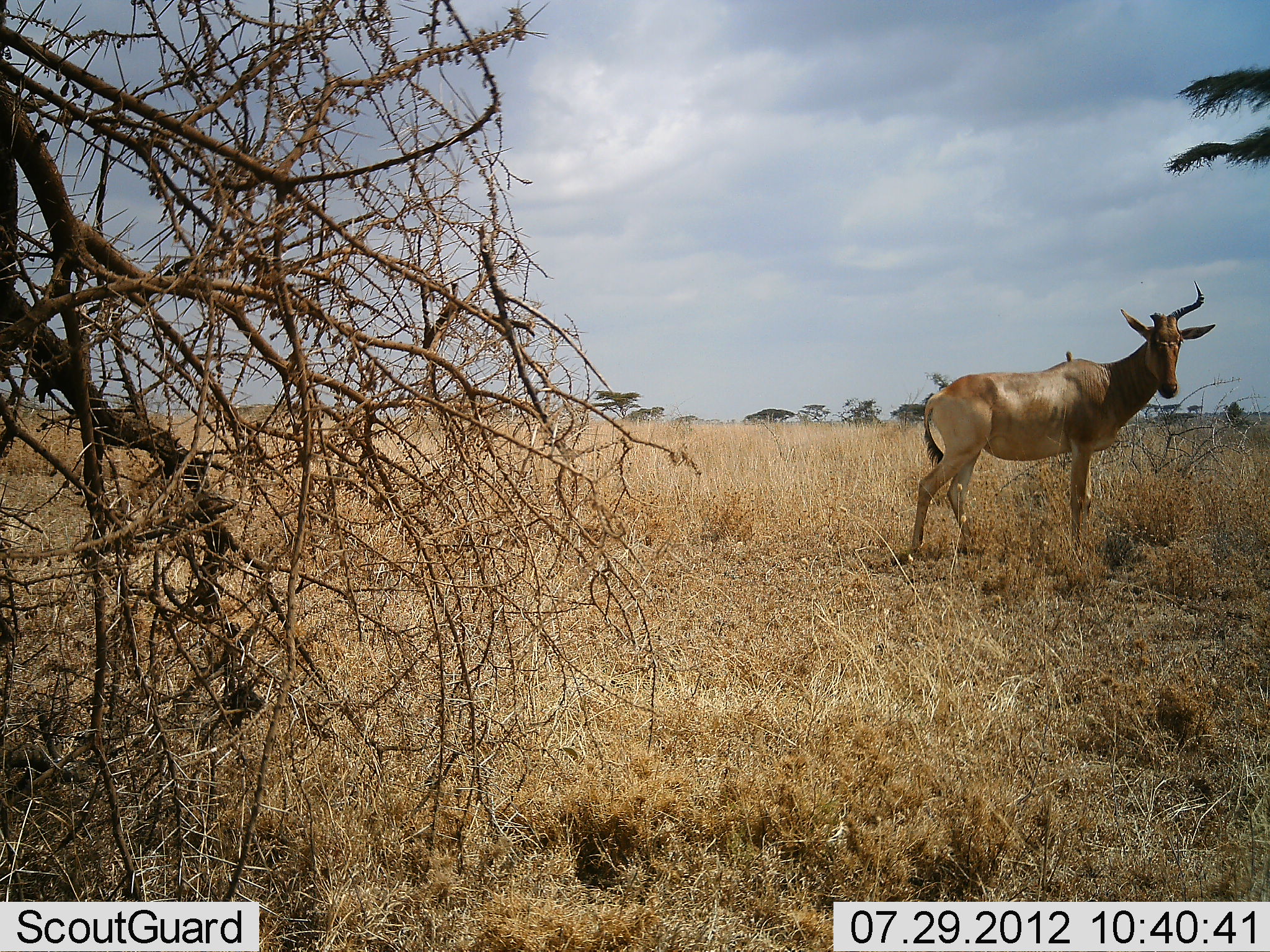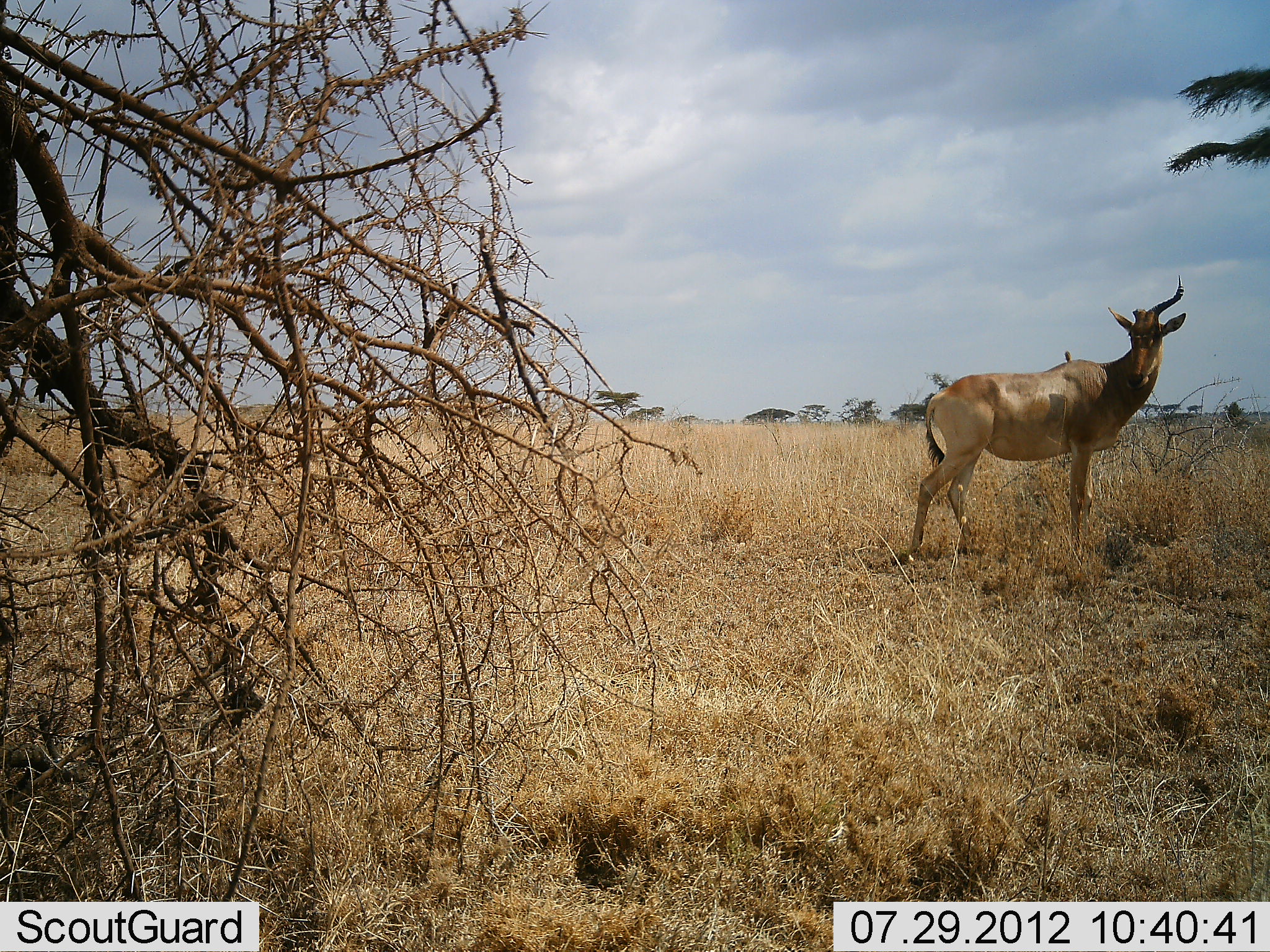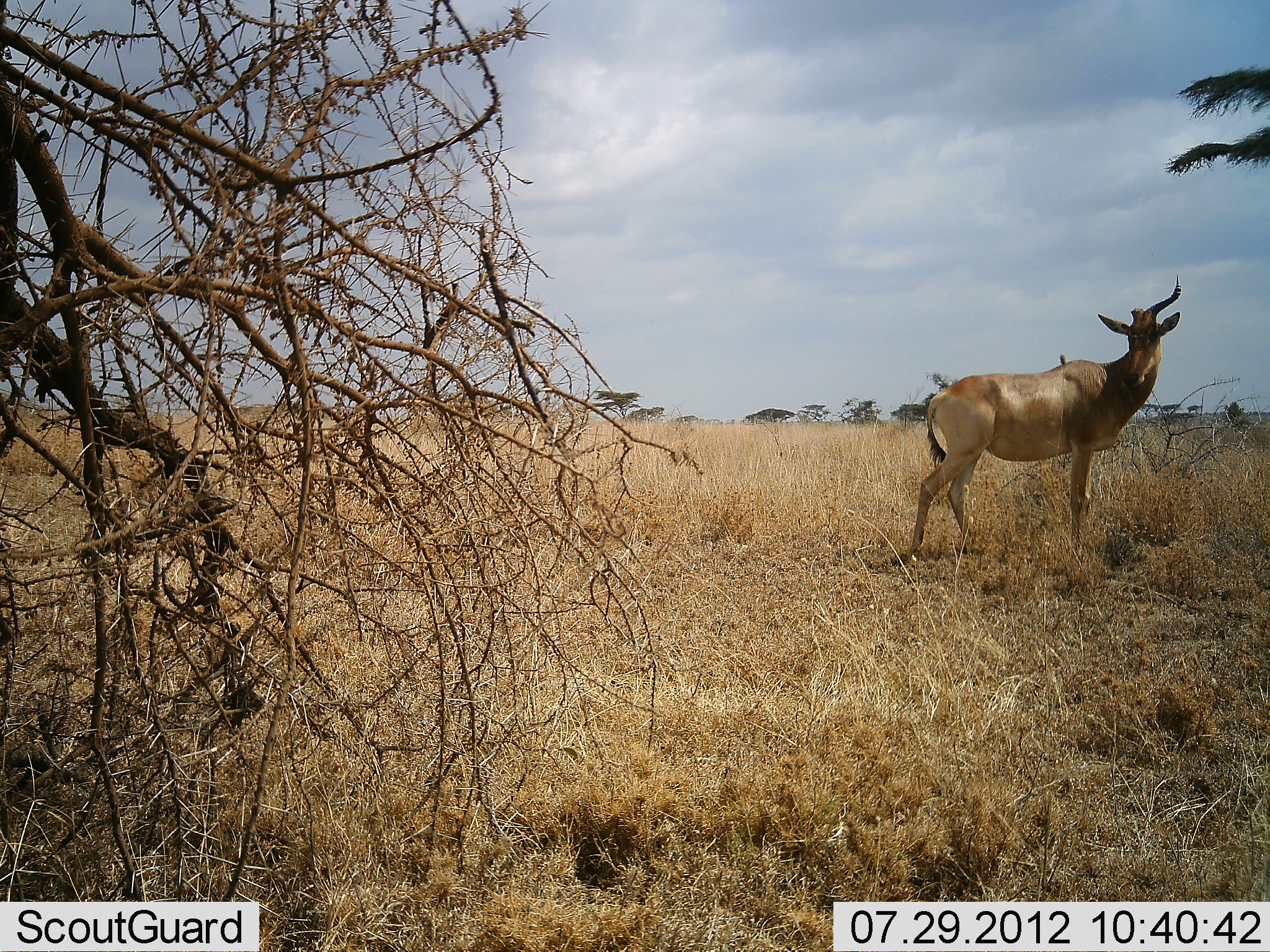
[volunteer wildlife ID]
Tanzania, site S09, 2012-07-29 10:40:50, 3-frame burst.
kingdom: Animalia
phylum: Chordata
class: Mammalia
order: Artiodactyla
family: Bovidae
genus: Alcelaphus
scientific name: Alcelaphus buselaphus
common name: hartebeest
Hartebeest (Alcelaphus buselaphus), count 1. Behavior (volunteer vote fractions): standing 100%, resting 0%, moving 0%, interacting 0%. Young present (vote fraction): 0%. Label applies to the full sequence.